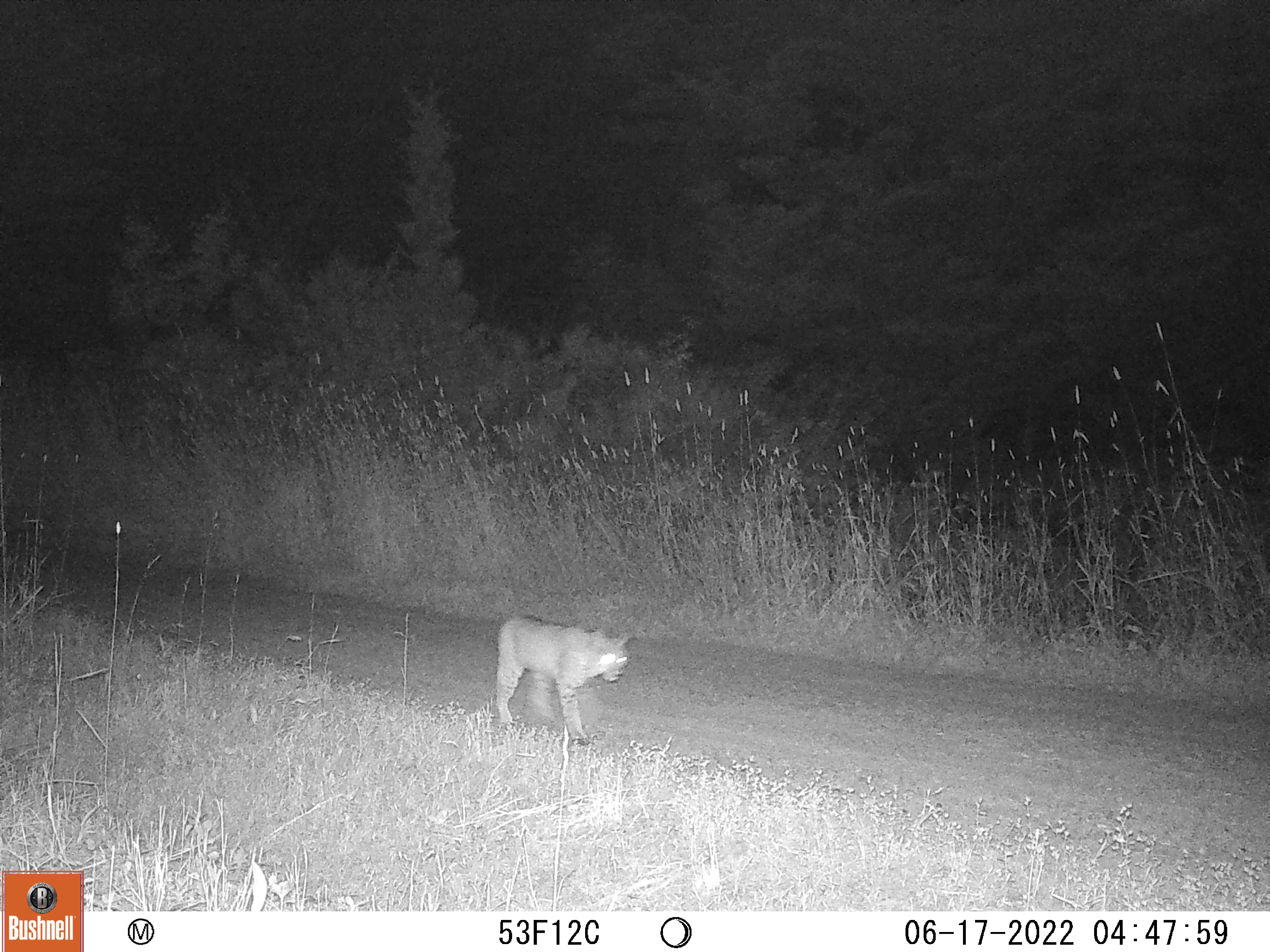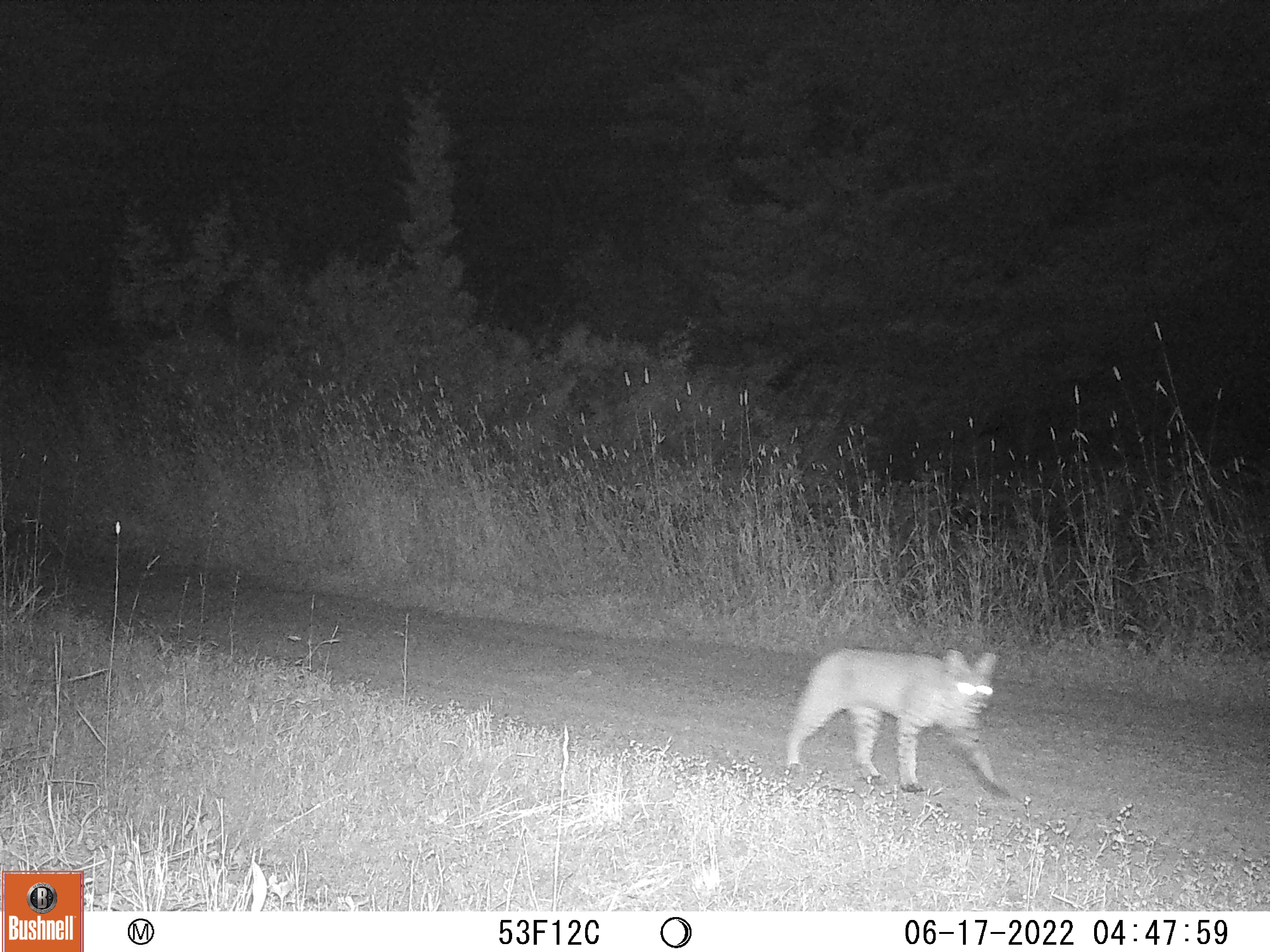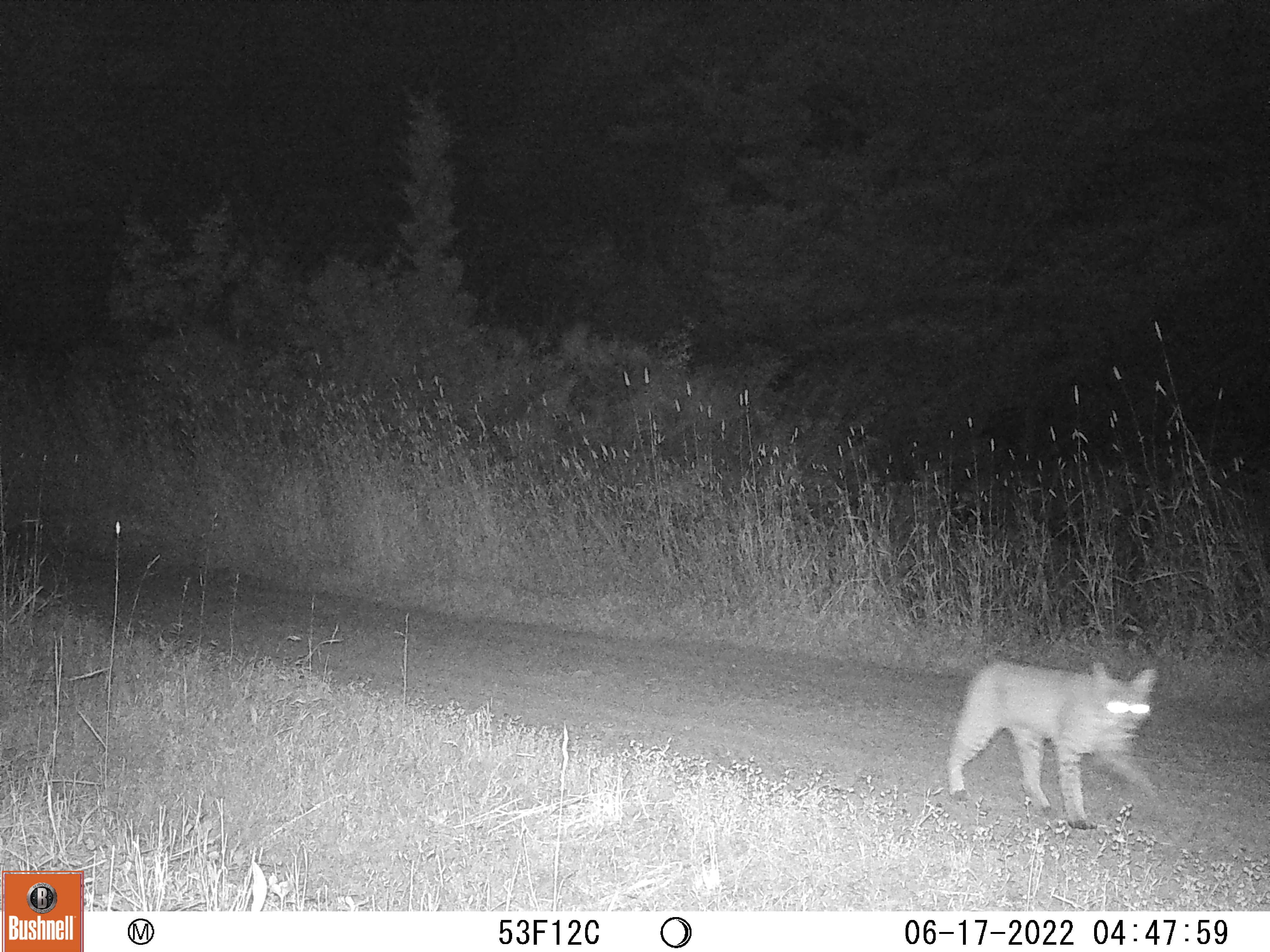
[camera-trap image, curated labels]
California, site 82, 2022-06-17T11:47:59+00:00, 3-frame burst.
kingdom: Animalia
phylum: Chordata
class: Mammalia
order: Carnivora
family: Felidae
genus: Lynx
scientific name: Lynx rufus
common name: bobcat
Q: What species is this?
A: Bobcat (Lynx rufus).